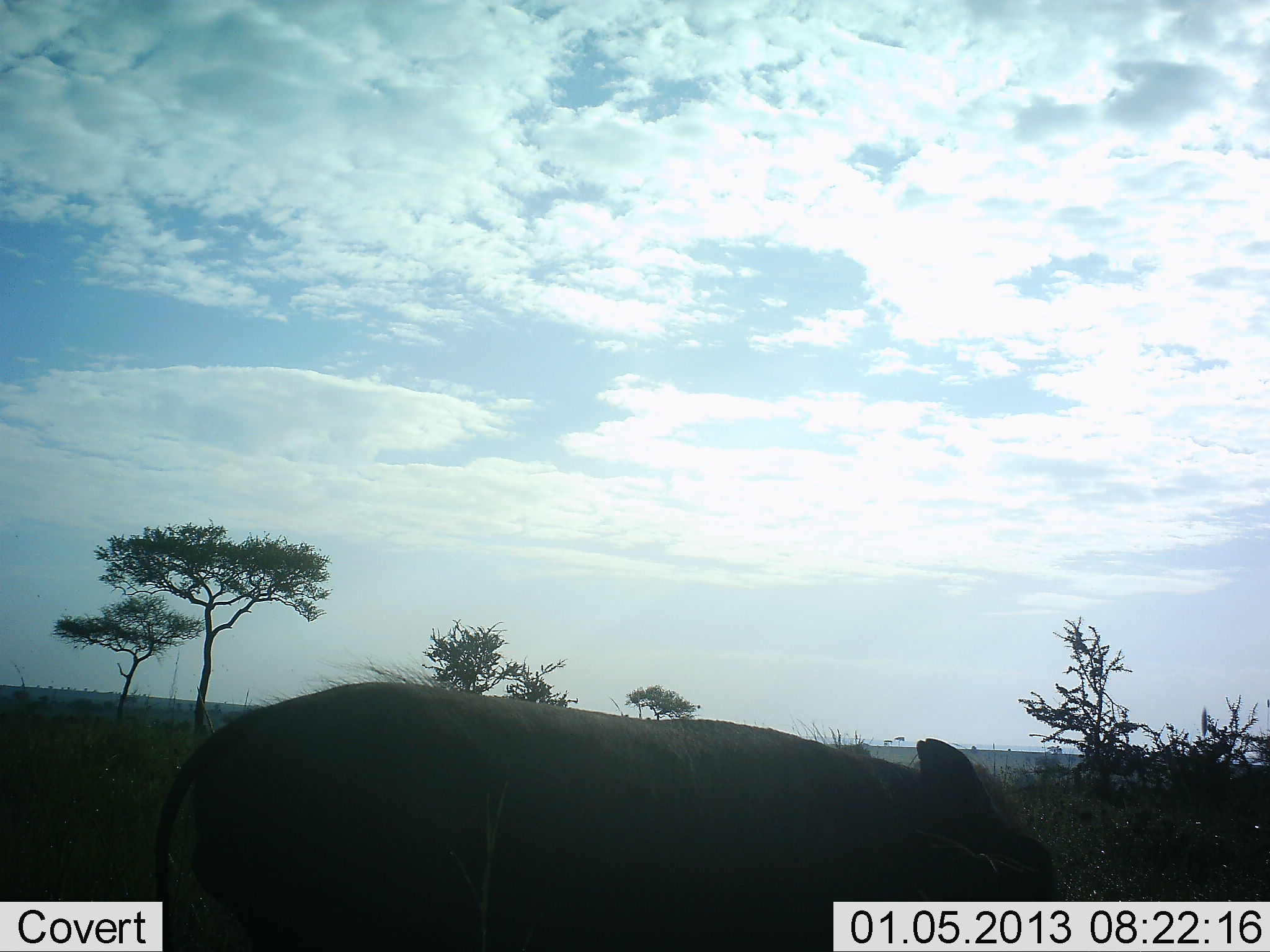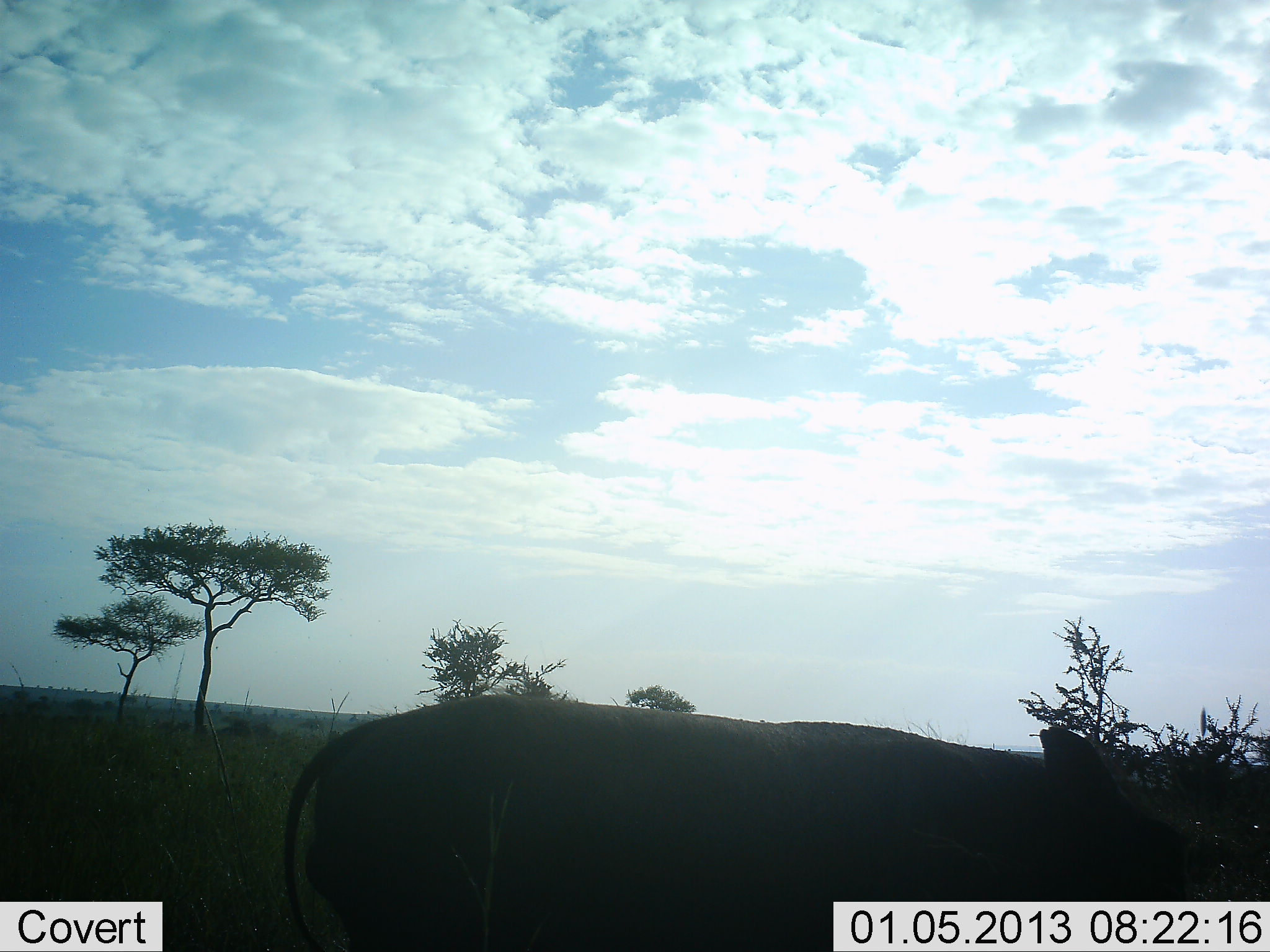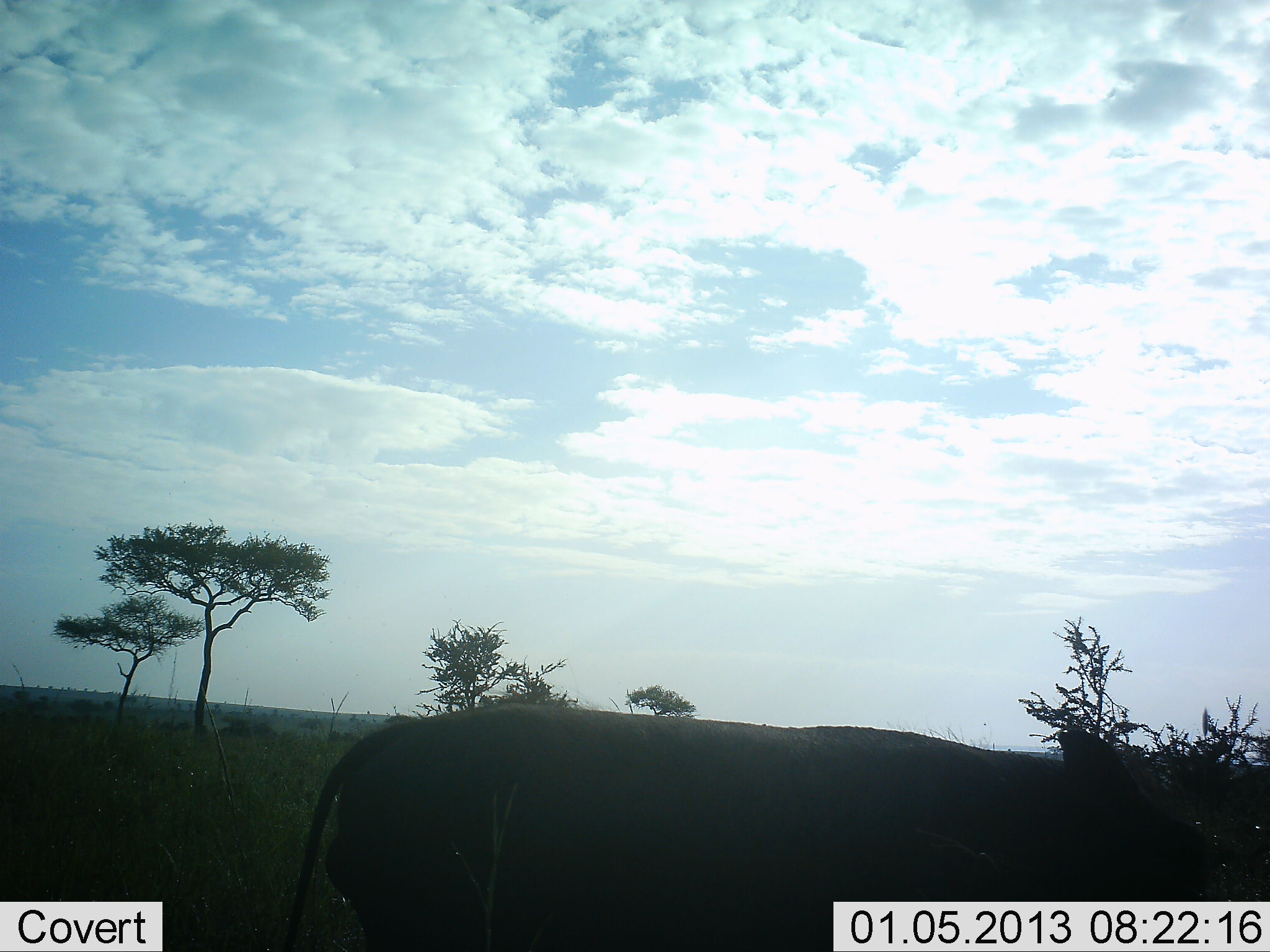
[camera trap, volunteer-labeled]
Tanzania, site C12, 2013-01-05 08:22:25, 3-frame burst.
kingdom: Animalia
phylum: Chordata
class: Mammalia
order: Artiodactyla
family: Suidae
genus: Phacochoerus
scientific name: Phacochoerus africanus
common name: warthog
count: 1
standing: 12%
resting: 0%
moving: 88%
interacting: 0%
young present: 0%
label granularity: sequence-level